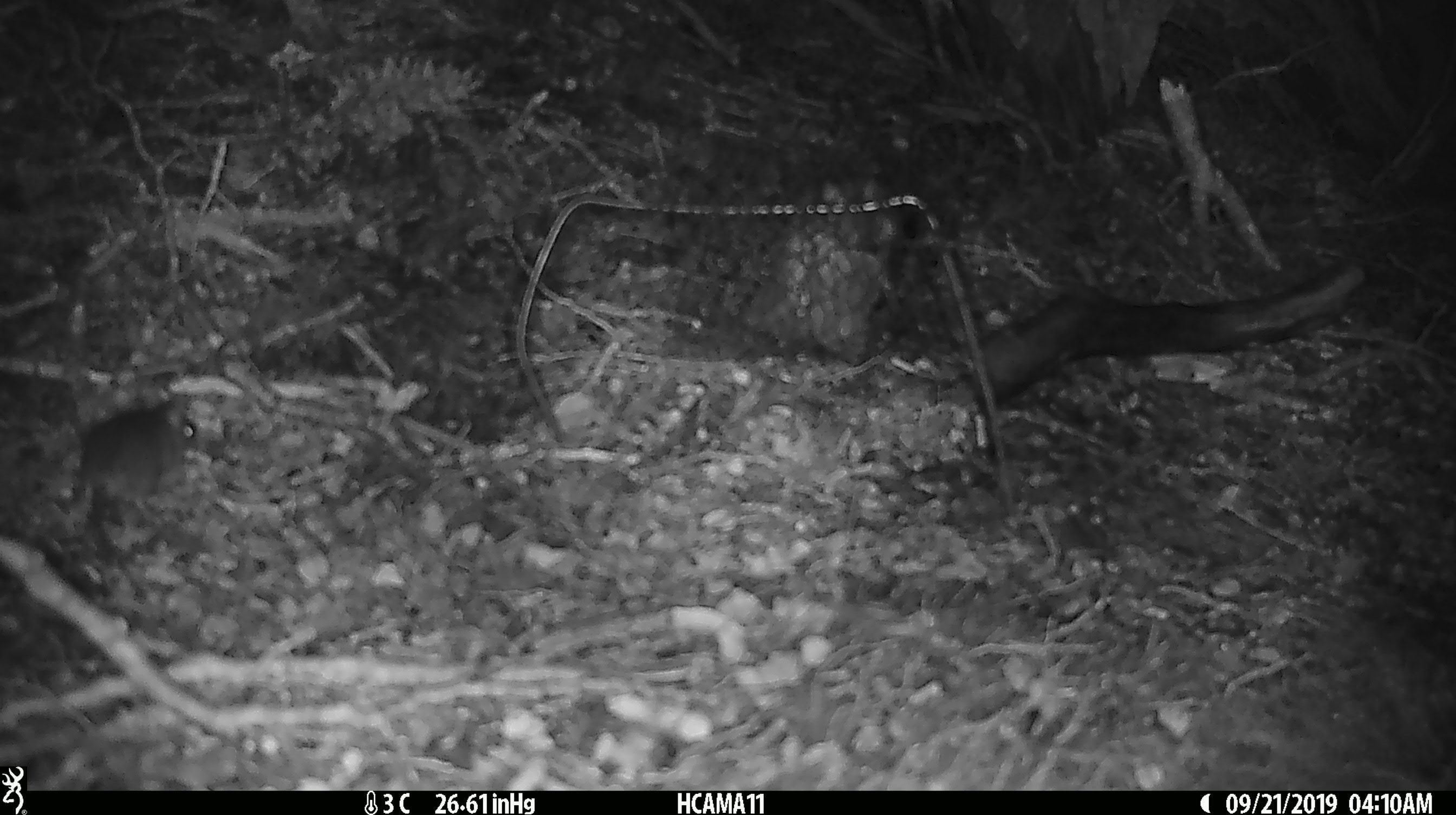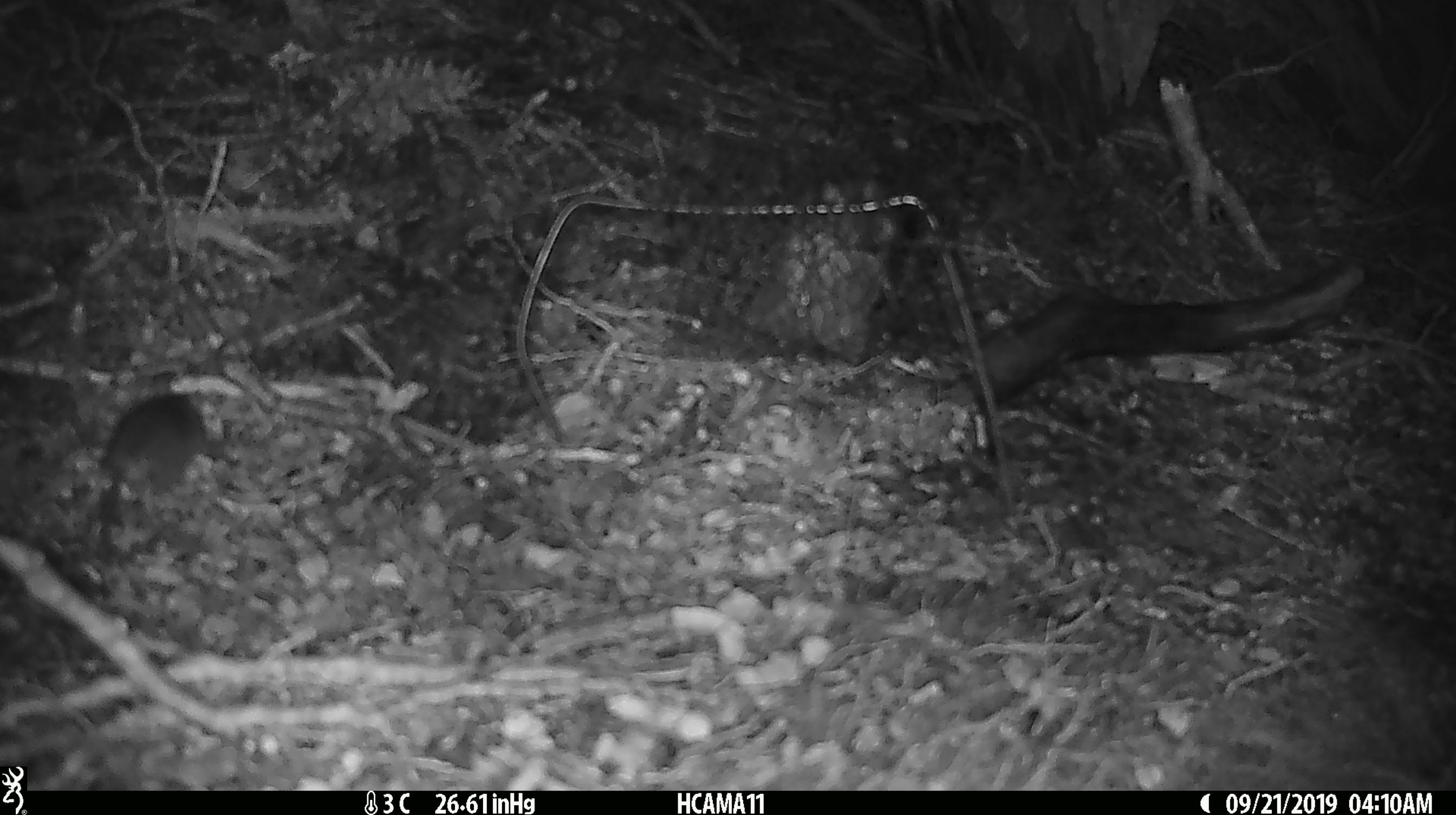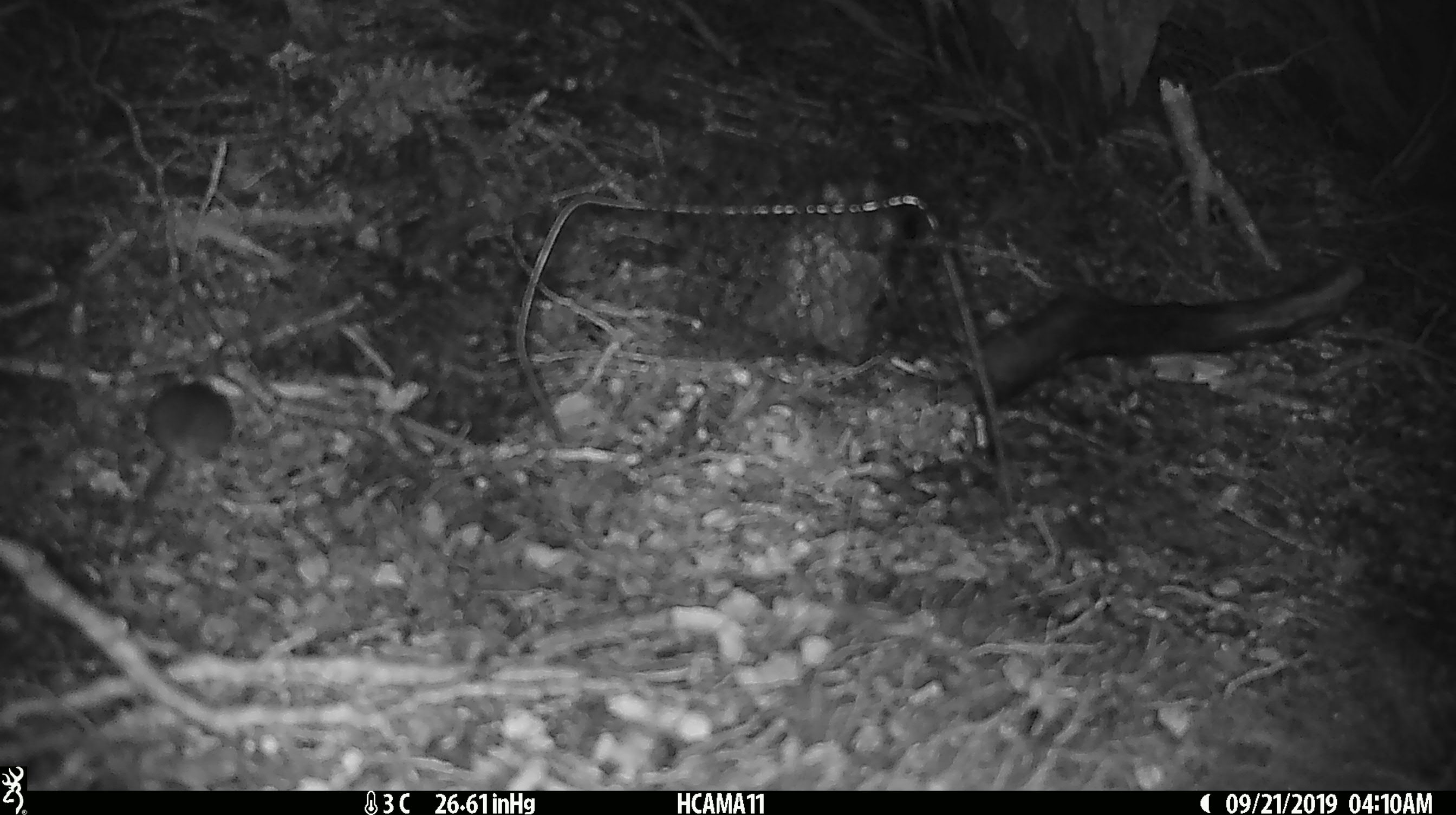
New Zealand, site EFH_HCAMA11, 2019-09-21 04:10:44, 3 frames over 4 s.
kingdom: Animalia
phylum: Chordata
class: Mammalia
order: Rodentia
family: Muridae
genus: Mus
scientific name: Mus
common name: mouse